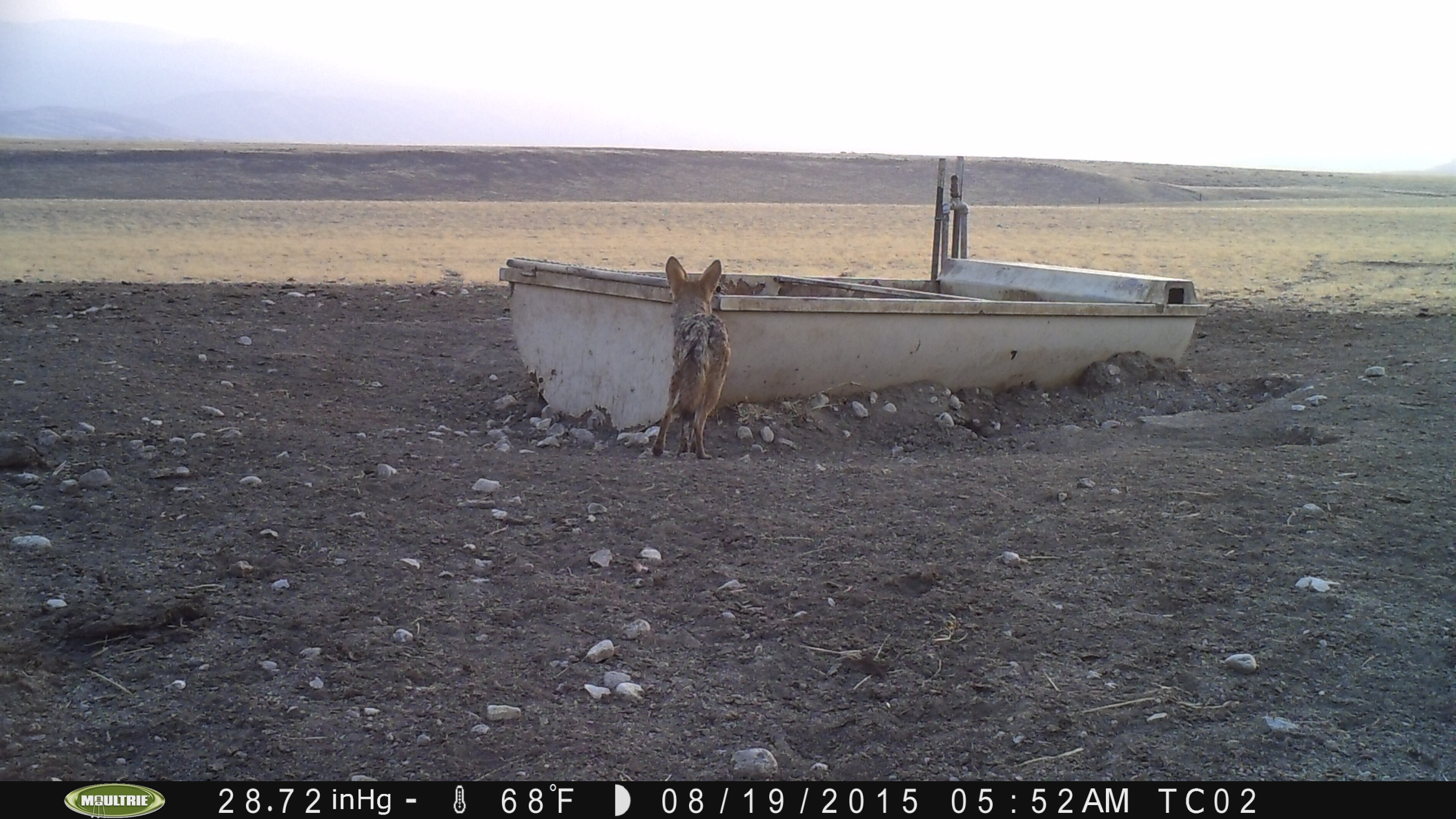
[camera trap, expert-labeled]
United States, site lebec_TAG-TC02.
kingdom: Animalia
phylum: Chordata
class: Mammalia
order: Carnivora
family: Canidae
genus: Canis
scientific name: Canis latrans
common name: coyote